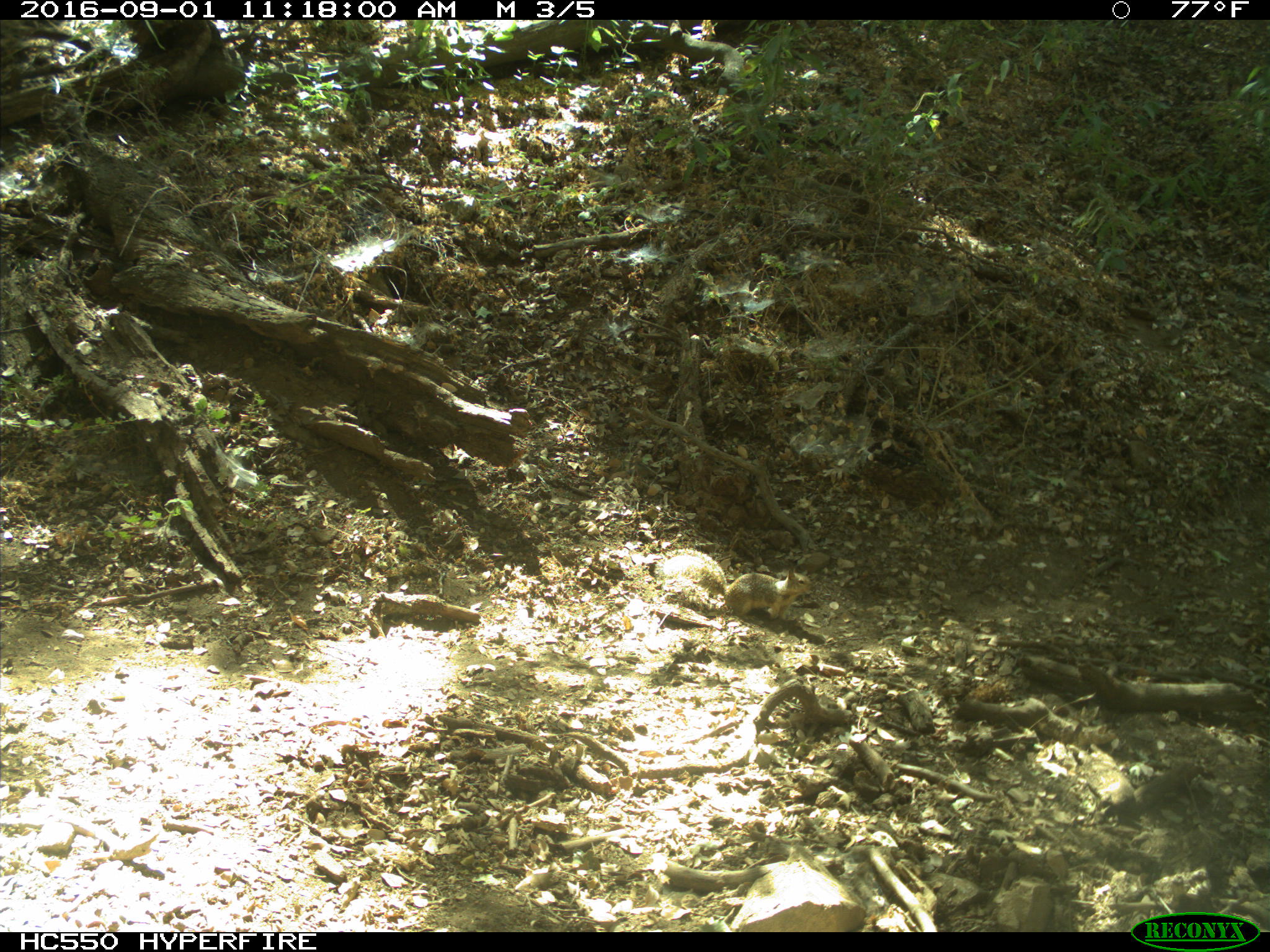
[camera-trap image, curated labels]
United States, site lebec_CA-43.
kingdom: Animalia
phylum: Chordata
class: Mammalia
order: Rodentia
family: Sciuridae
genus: Otospermophilus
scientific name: Otospermophilus beecheyi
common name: california ground squirrel